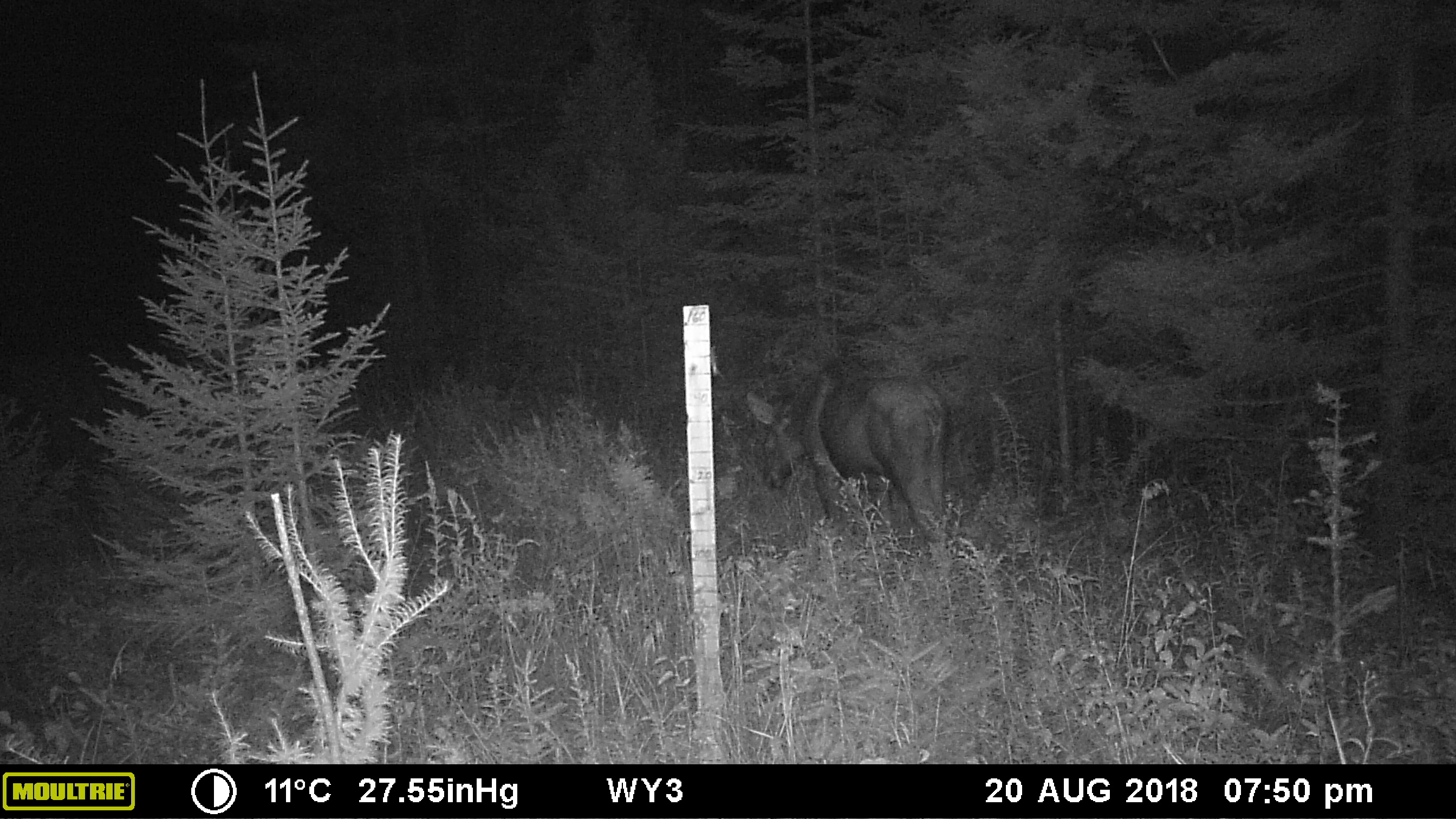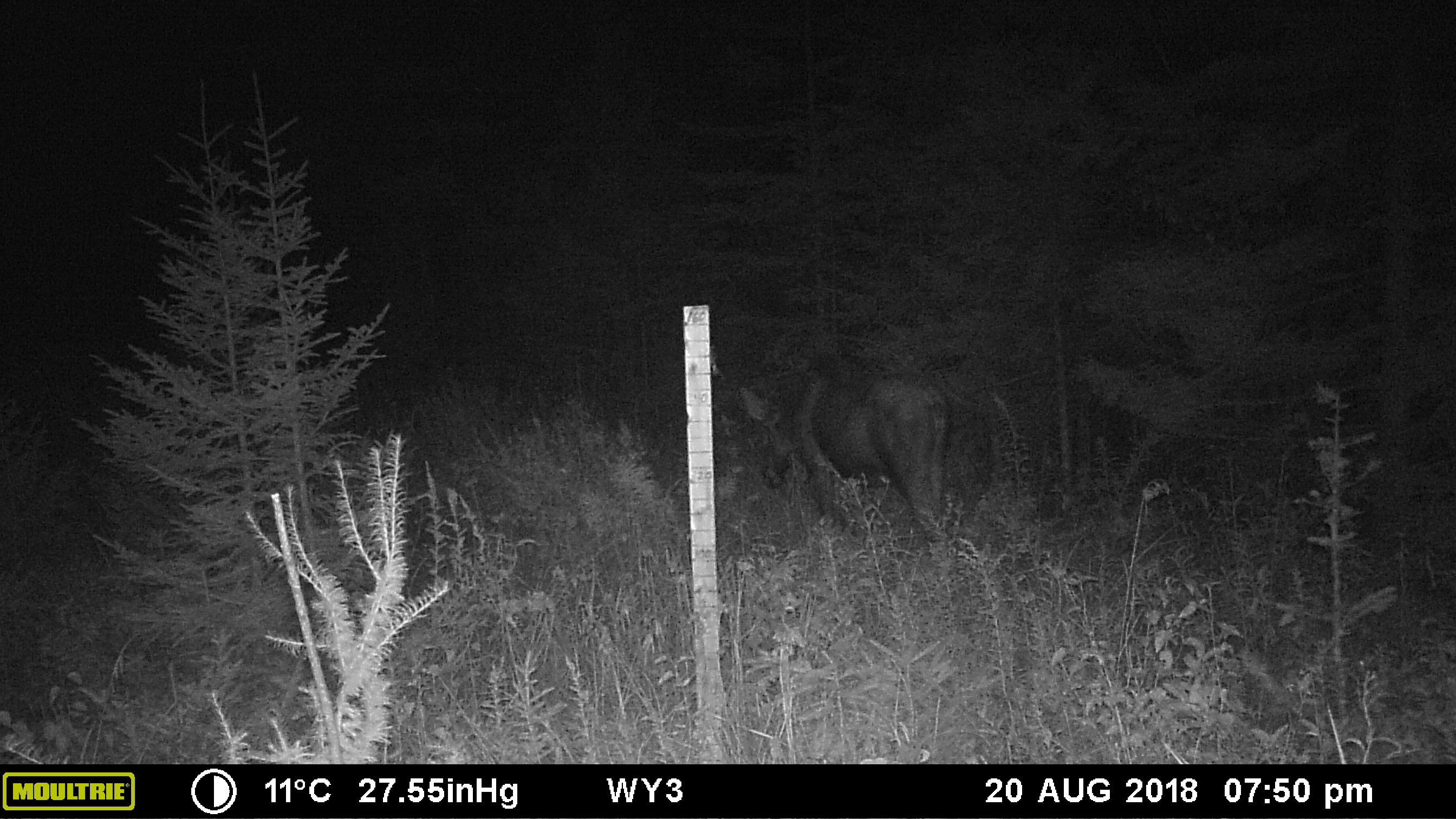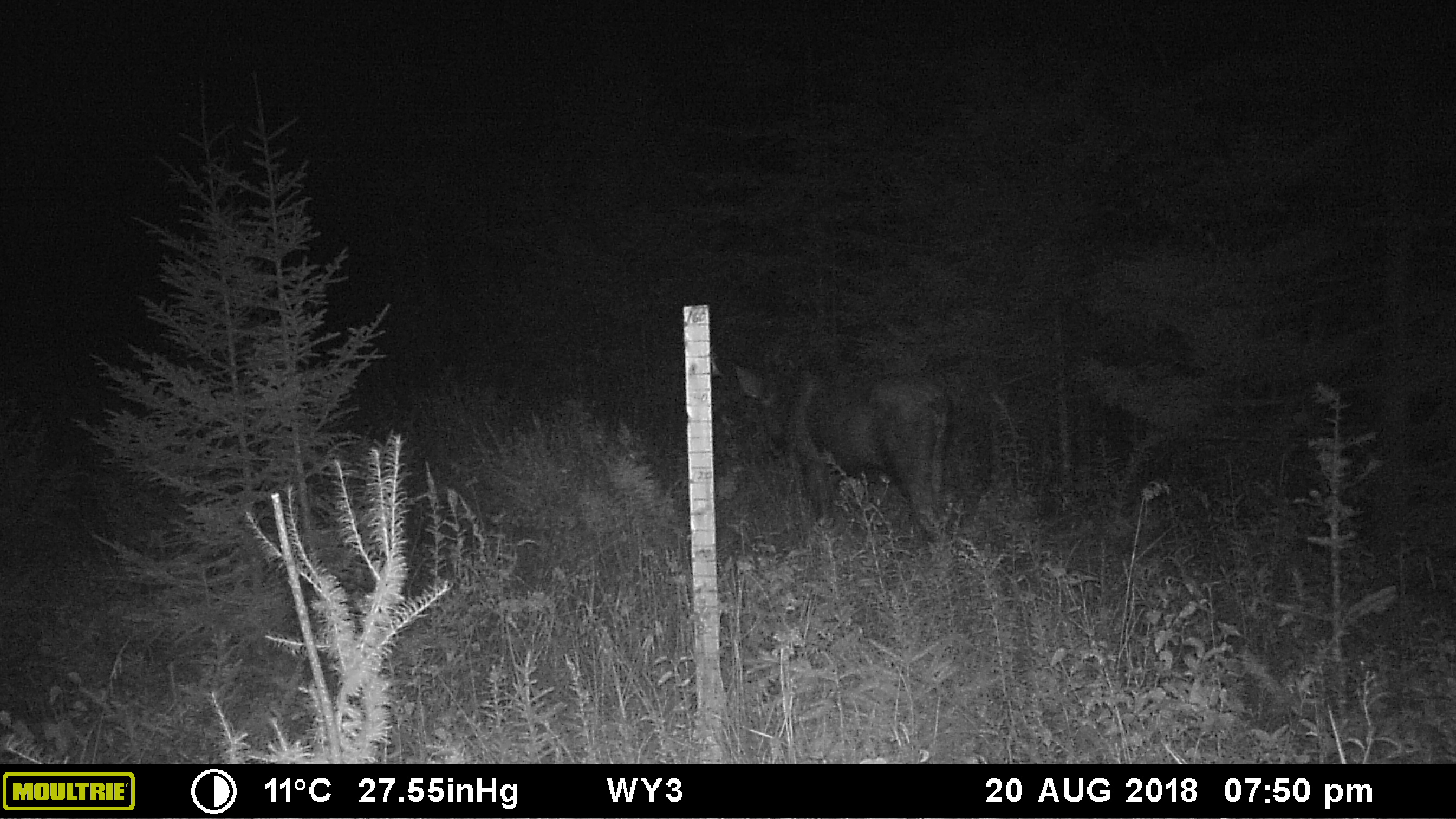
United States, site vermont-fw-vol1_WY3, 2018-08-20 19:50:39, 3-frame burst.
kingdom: Animalia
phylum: Chordata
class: Mammalia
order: Artiodactyla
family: Cervidae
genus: Alces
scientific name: Alces alces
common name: moose